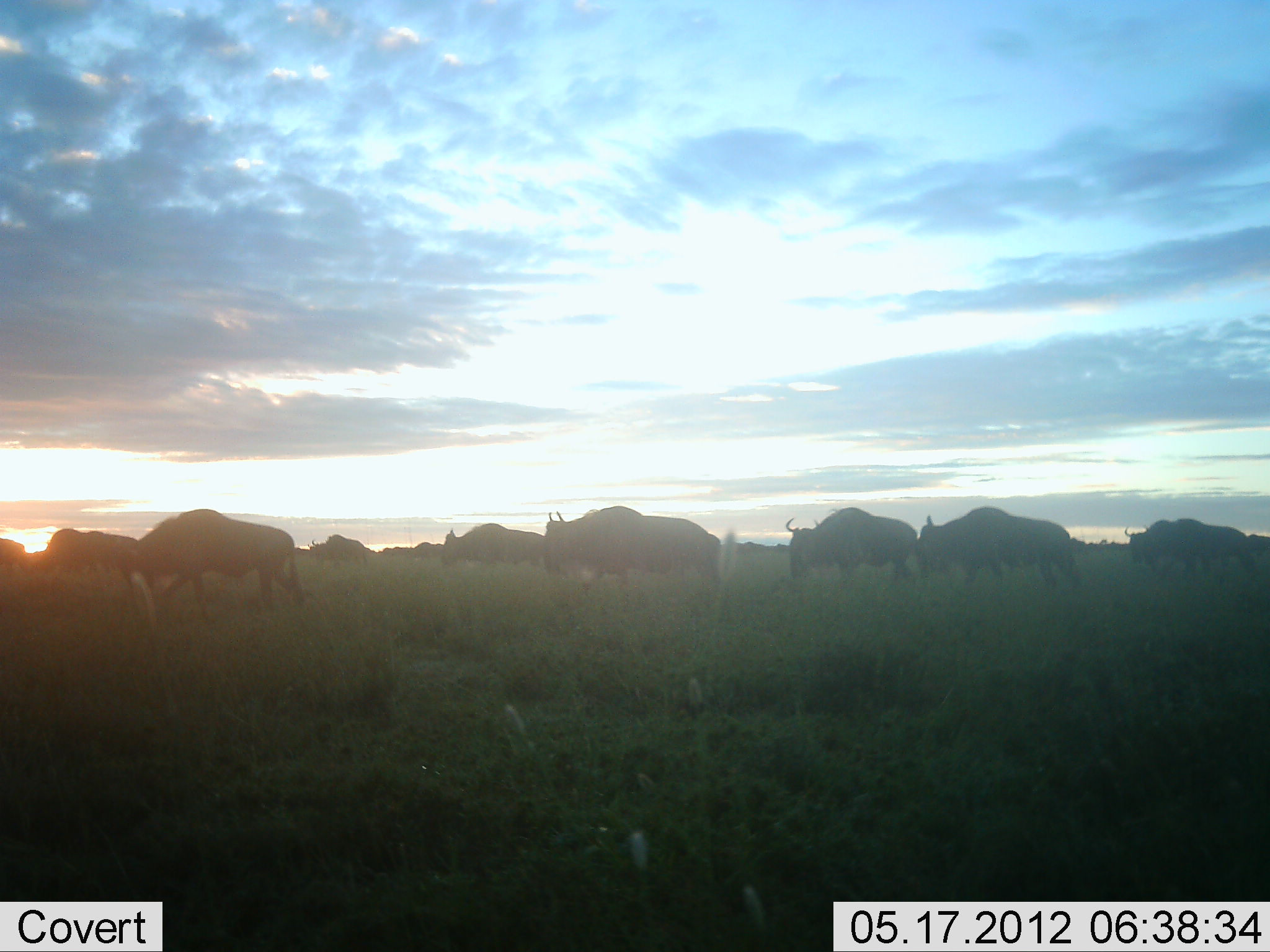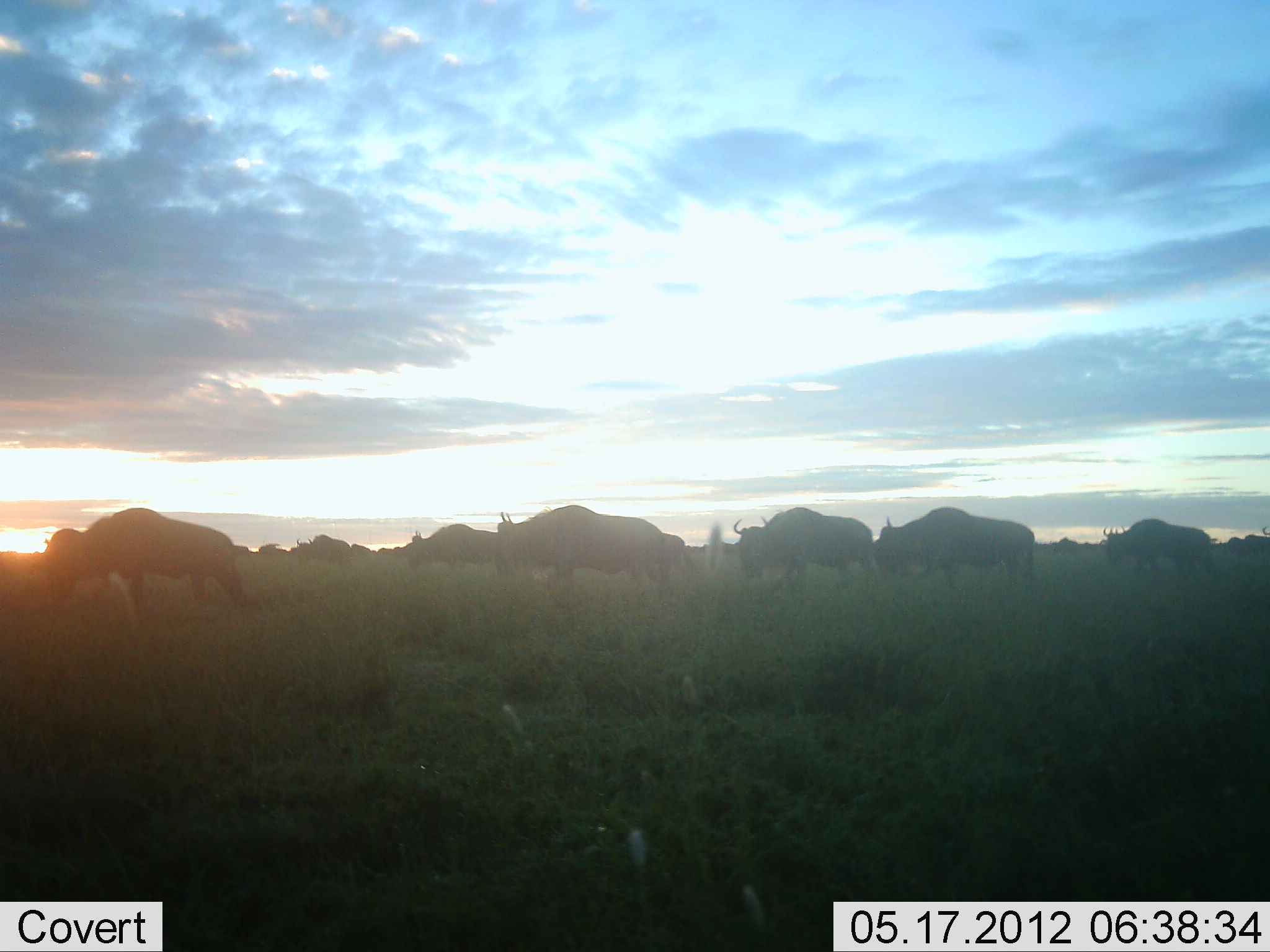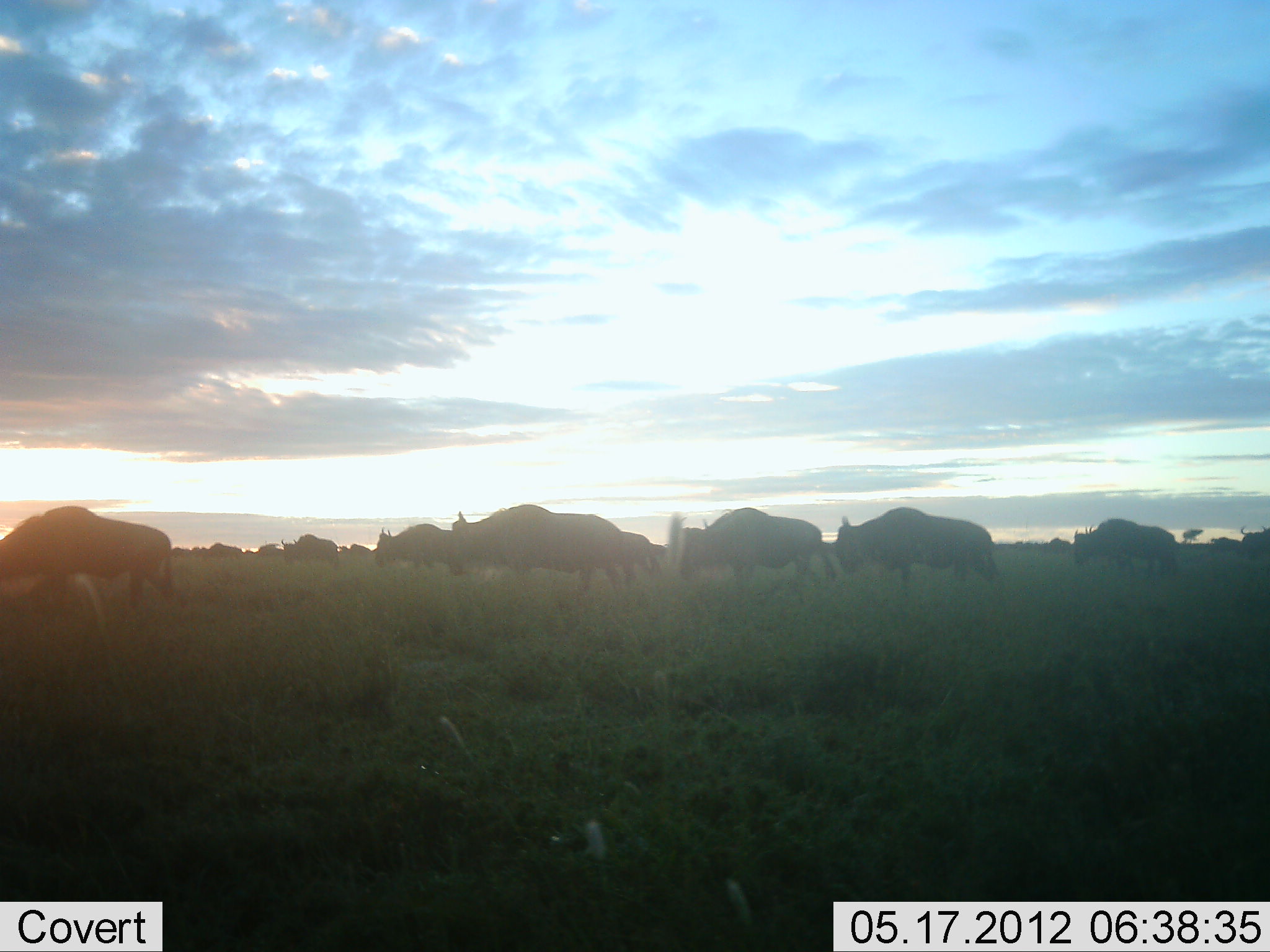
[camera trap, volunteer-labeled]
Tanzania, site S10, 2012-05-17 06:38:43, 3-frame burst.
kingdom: Animalia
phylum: Chordata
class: Mammalia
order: Artiodactyla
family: Bovidae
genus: Connochaetes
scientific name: Connochaetes taurinus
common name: blue wildebeest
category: wildebeest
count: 11-50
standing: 10%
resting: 0%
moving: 100%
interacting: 0%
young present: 0%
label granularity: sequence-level